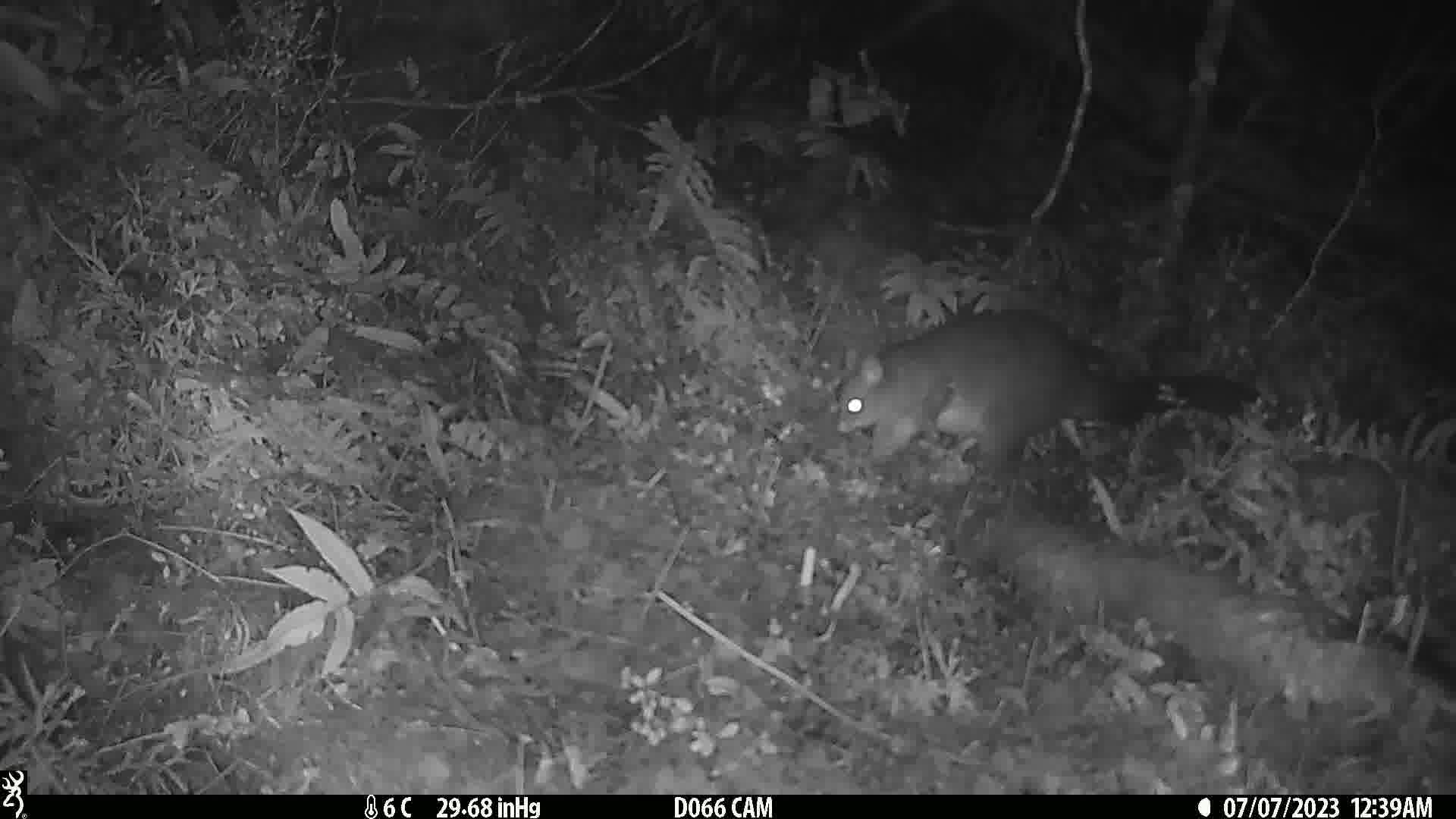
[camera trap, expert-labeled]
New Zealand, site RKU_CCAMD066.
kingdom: Animalia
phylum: Chordata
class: Mammalia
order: Diprotodontia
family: Phalangeridae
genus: Trichosurus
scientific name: Trichosurus vulpecula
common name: common brushtail possum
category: possum